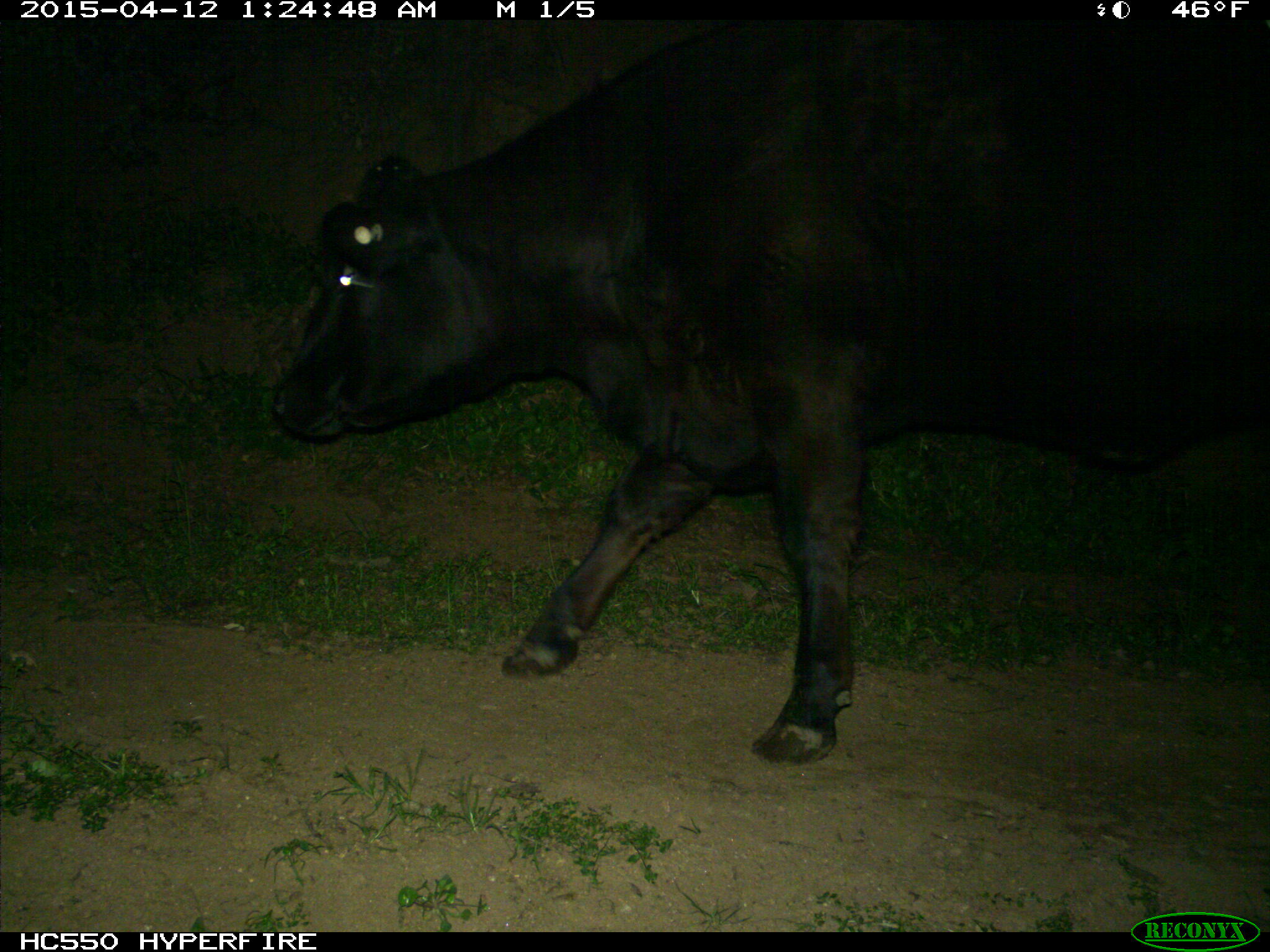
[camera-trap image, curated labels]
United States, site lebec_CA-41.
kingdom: Animalia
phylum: Chordata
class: Mammalia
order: Artiodactyla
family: Bovidae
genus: Bos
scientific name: Bos taurus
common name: domestic cow